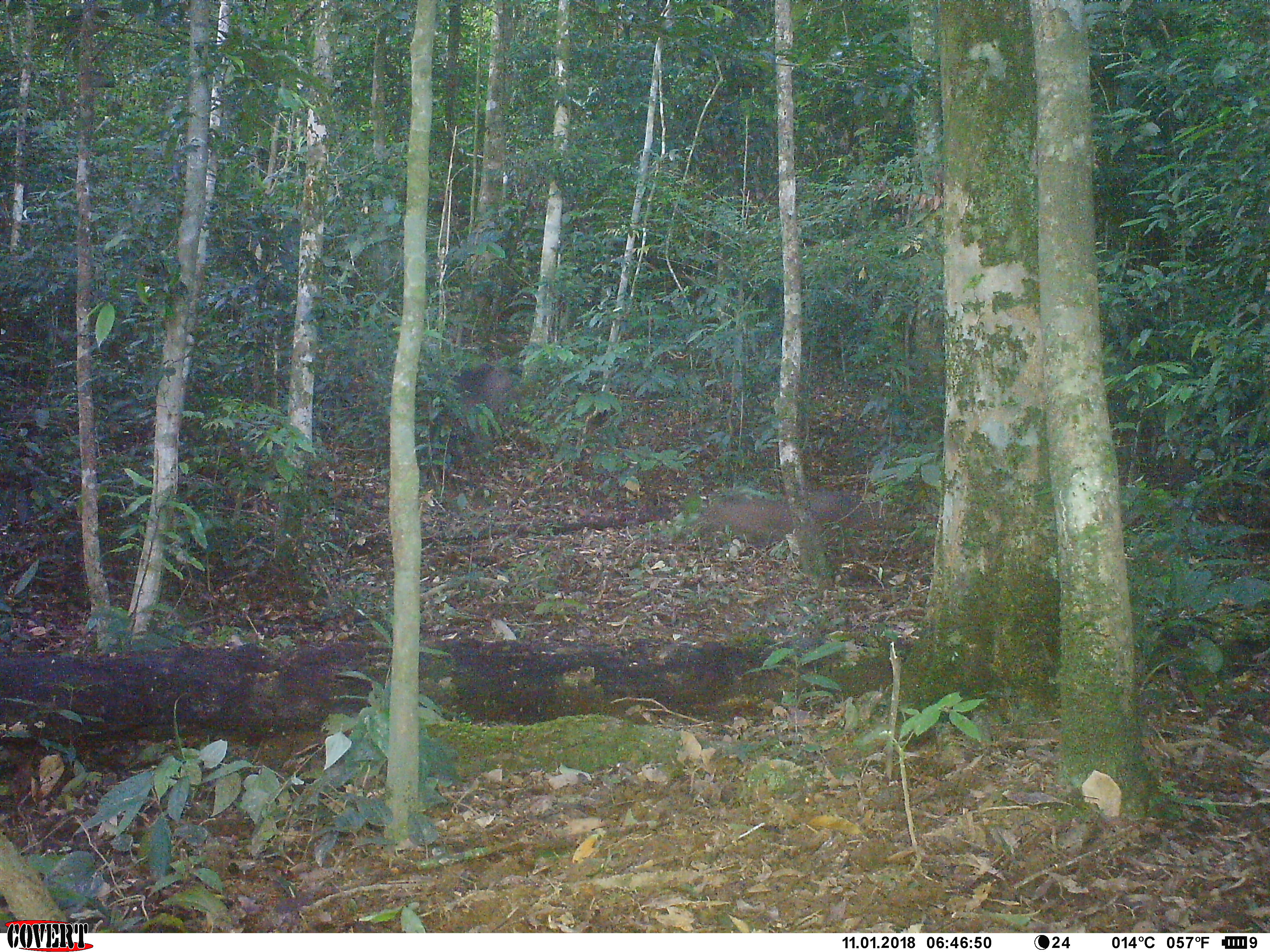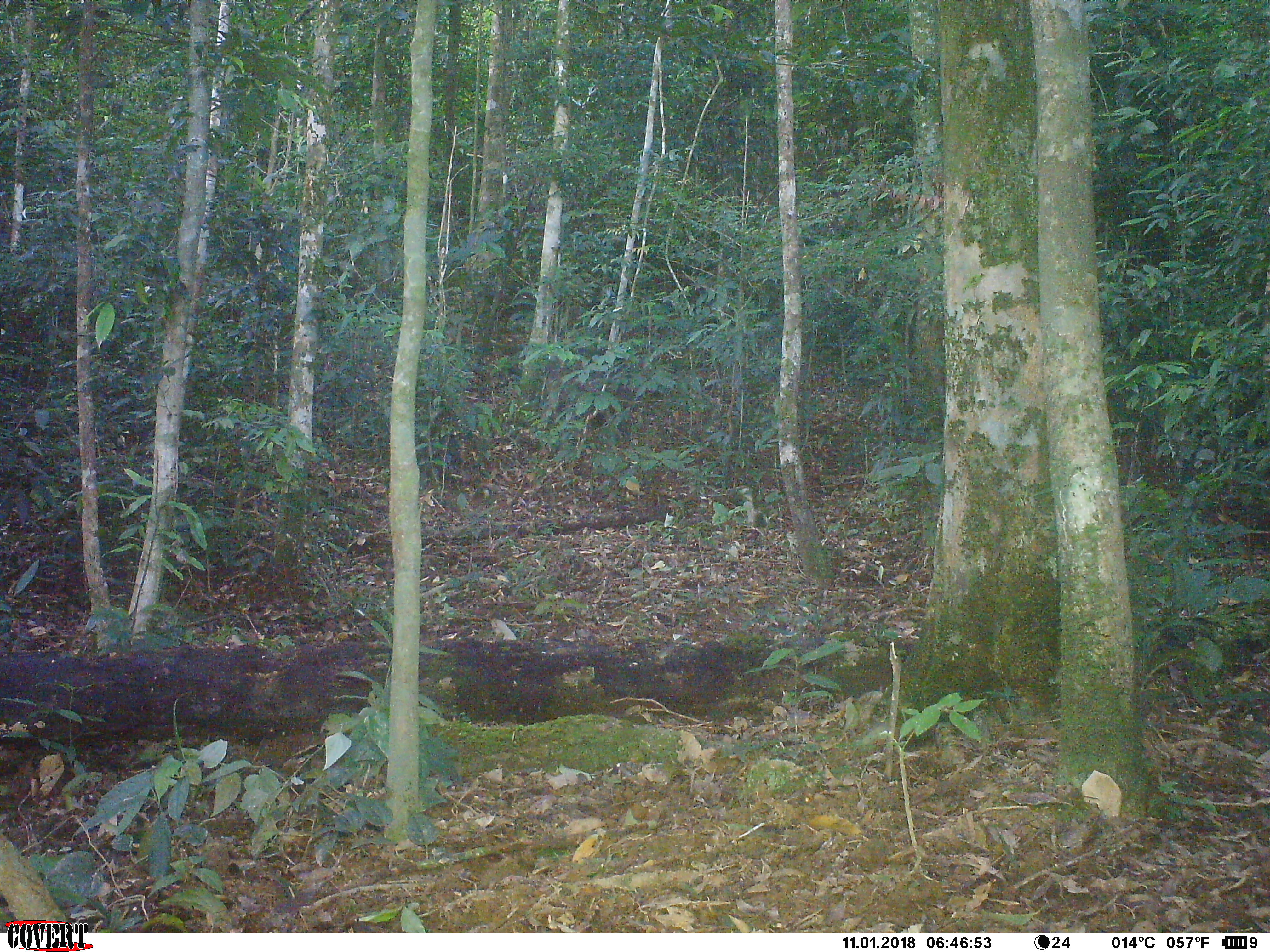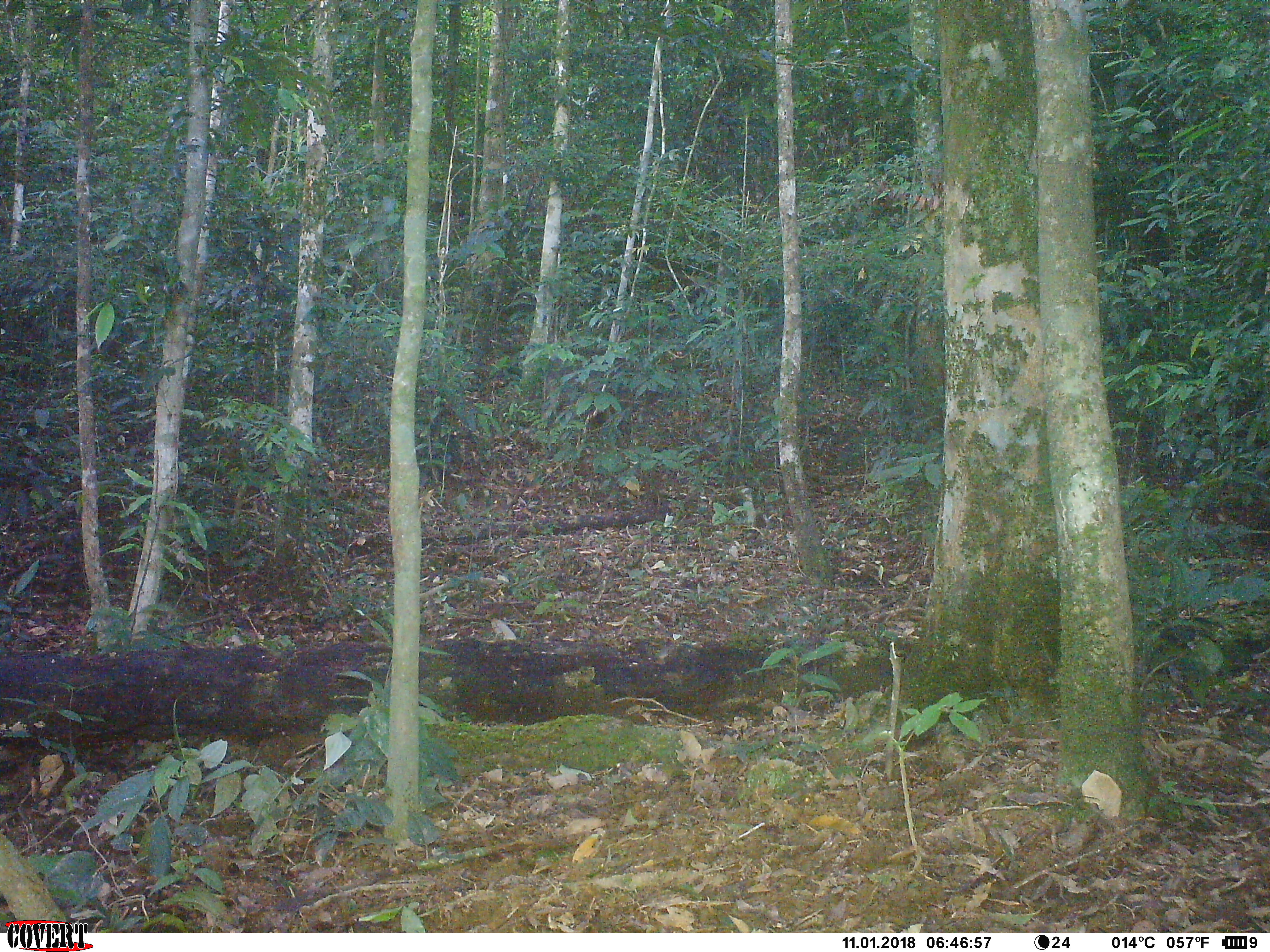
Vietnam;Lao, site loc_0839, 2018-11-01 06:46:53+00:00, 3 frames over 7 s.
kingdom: Animalia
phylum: Chordata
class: Mammalia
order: Artiodactyla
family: Suidae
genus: Sus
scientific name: Sus scrofa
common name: eurasian wild pig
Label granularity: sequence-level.